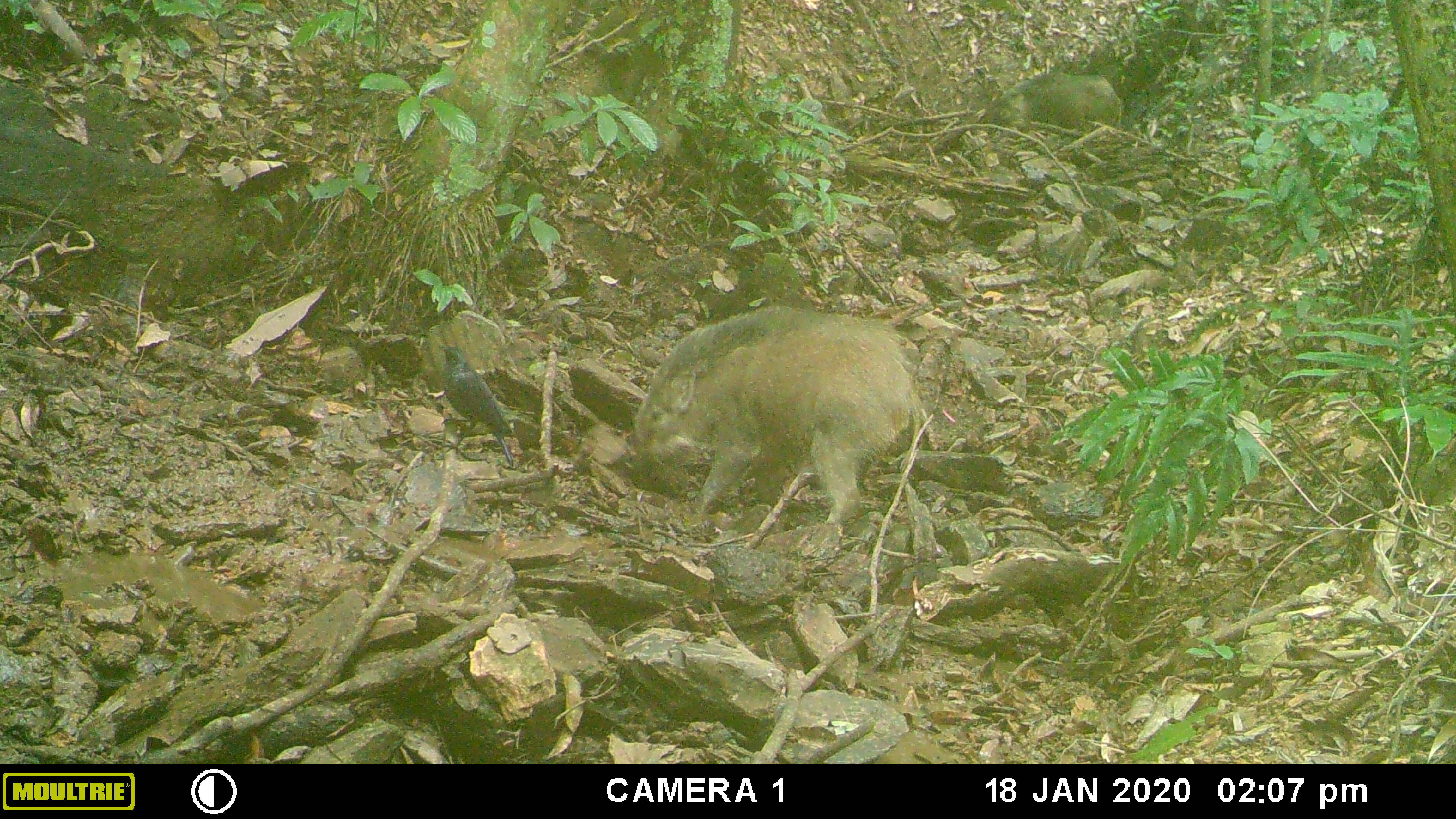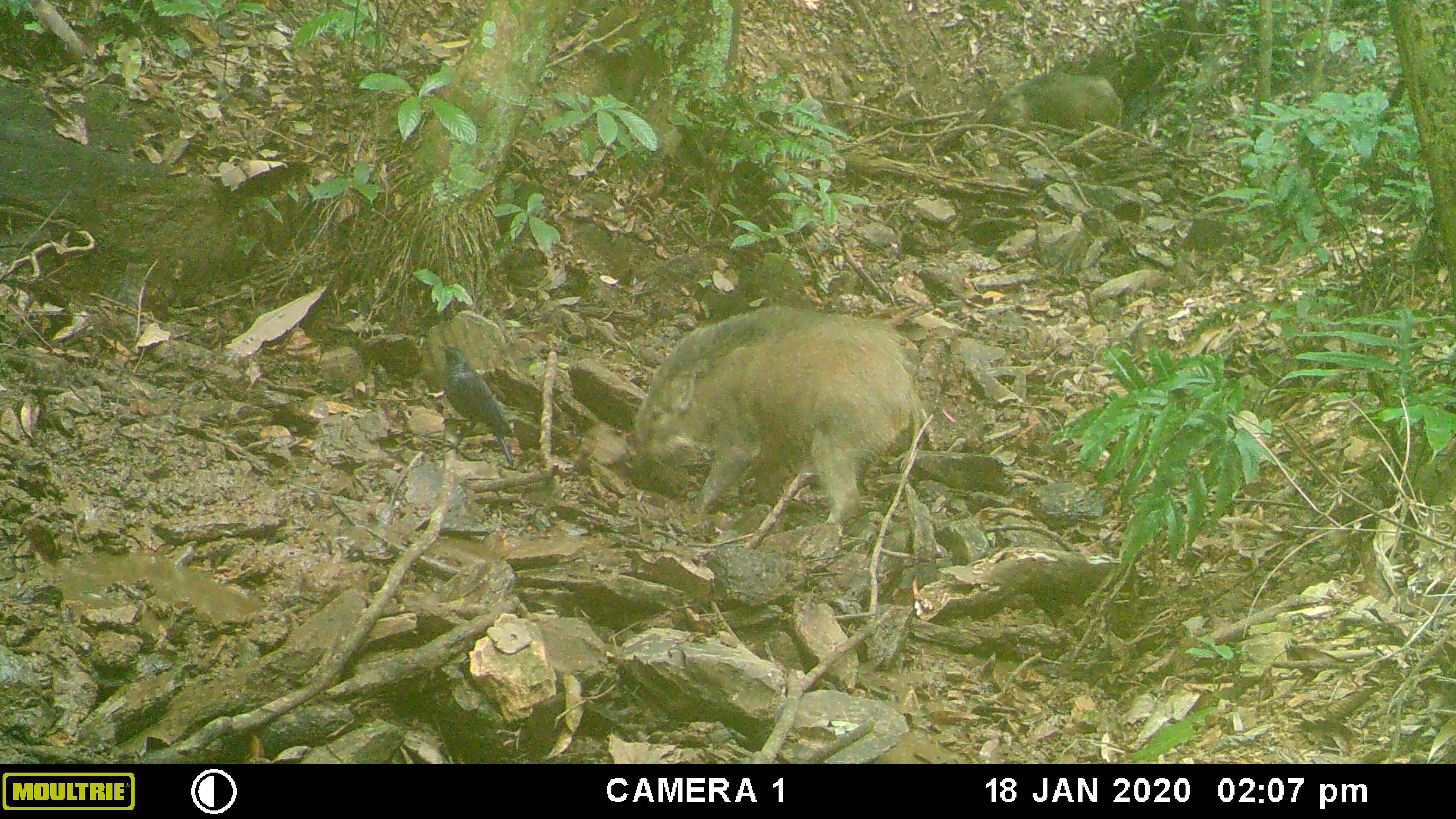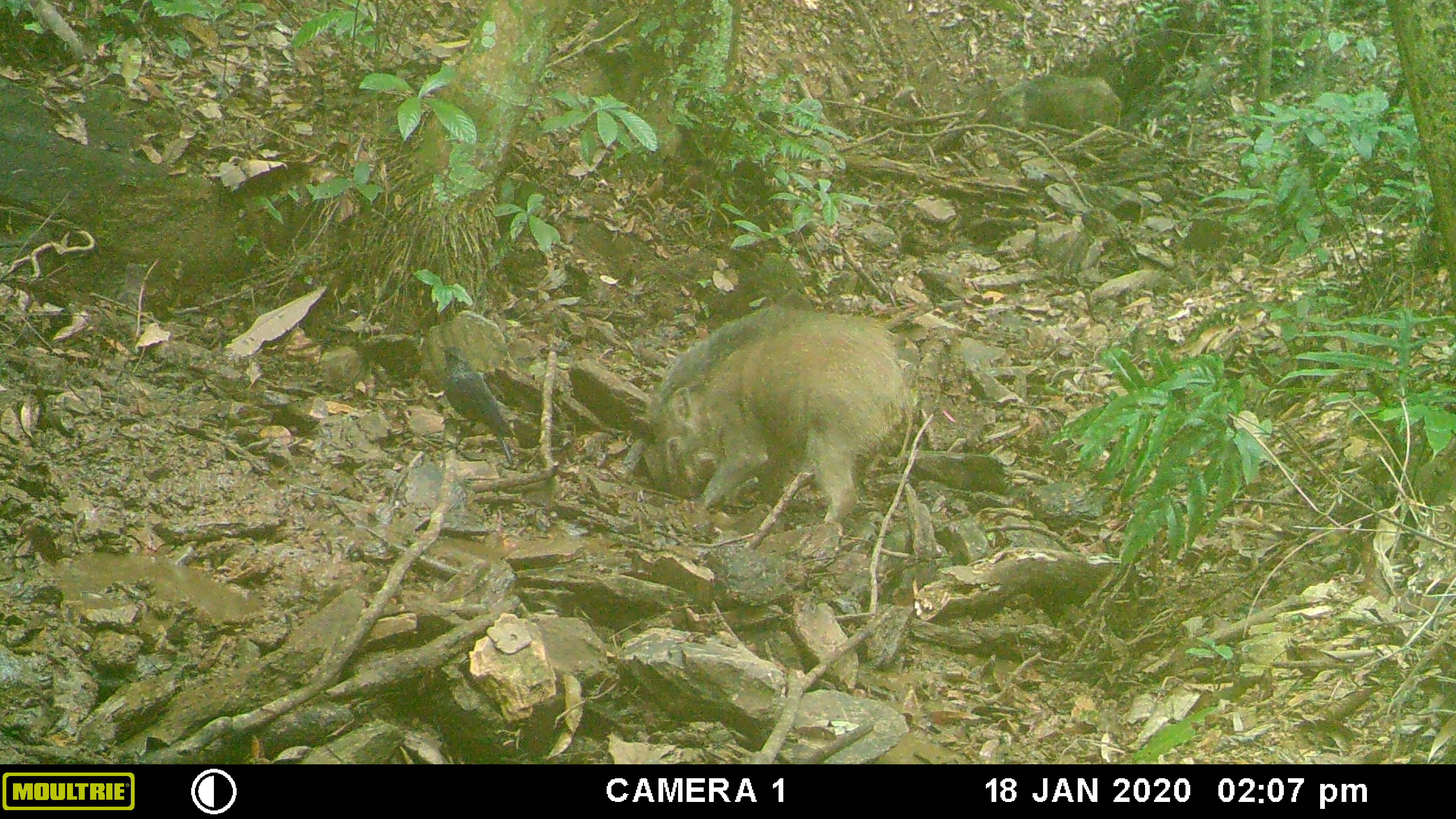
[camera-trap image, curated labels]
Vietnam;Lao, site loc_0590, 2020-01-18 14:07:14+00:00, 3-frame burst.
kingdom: Animalia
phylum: Chordata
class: Aves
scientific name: Aves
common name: bird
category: unidentified bird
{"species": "unidentified bird (bird) (Aves)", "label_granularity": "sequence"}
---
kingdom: Animalia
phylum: Chordata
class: Mammalia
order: Artiodactyla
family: Suidae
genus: Sus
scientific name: Sus scrofa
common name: eurasian wild pig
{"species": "eurasian wild pig (Sus scrofa)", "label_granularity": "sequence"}